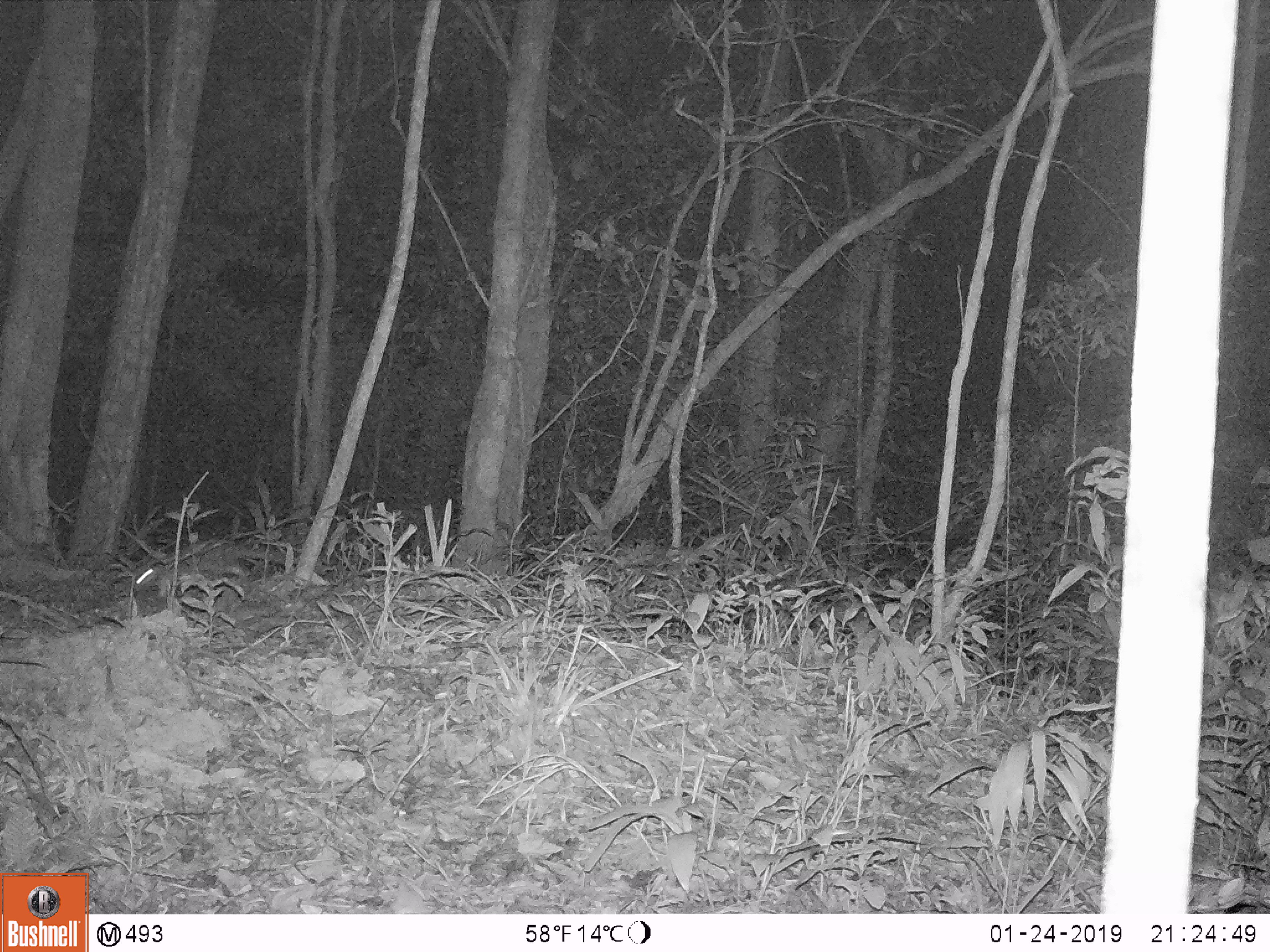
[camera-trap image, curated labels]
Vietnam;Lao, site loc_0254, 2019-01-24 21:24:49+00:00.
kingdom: Animalia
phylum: Chordata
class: Mammalia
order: Carnivora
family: Mustelidae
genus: Melogale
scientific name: Melogale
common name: ferret badger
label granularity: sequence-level